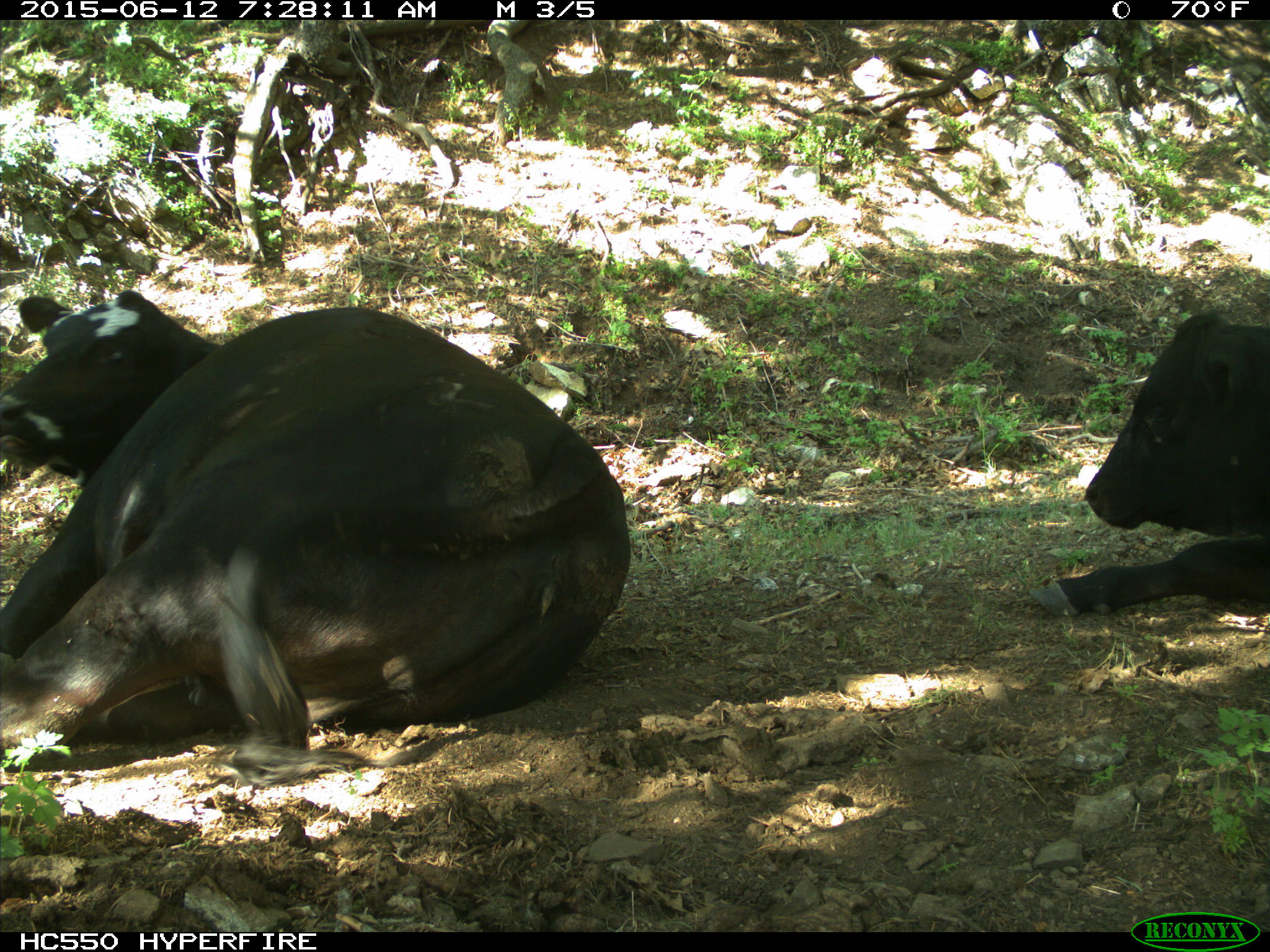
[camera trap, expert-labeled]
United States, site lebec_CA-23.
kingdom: Animalia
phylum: Chordata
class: Mammalia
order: Artiodactyla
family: Bovidae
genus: Bos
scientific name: Bos taurus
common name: domestic cow